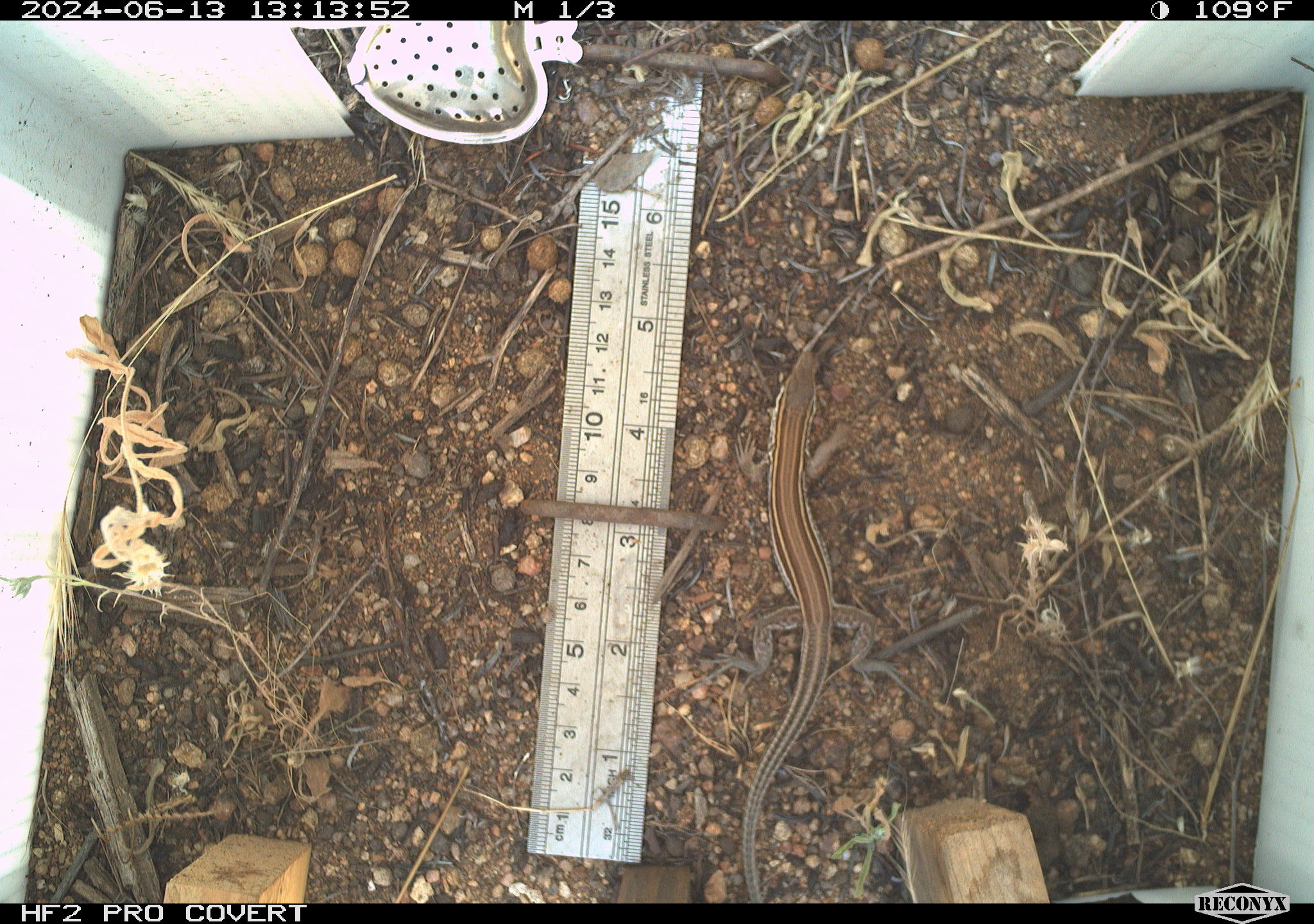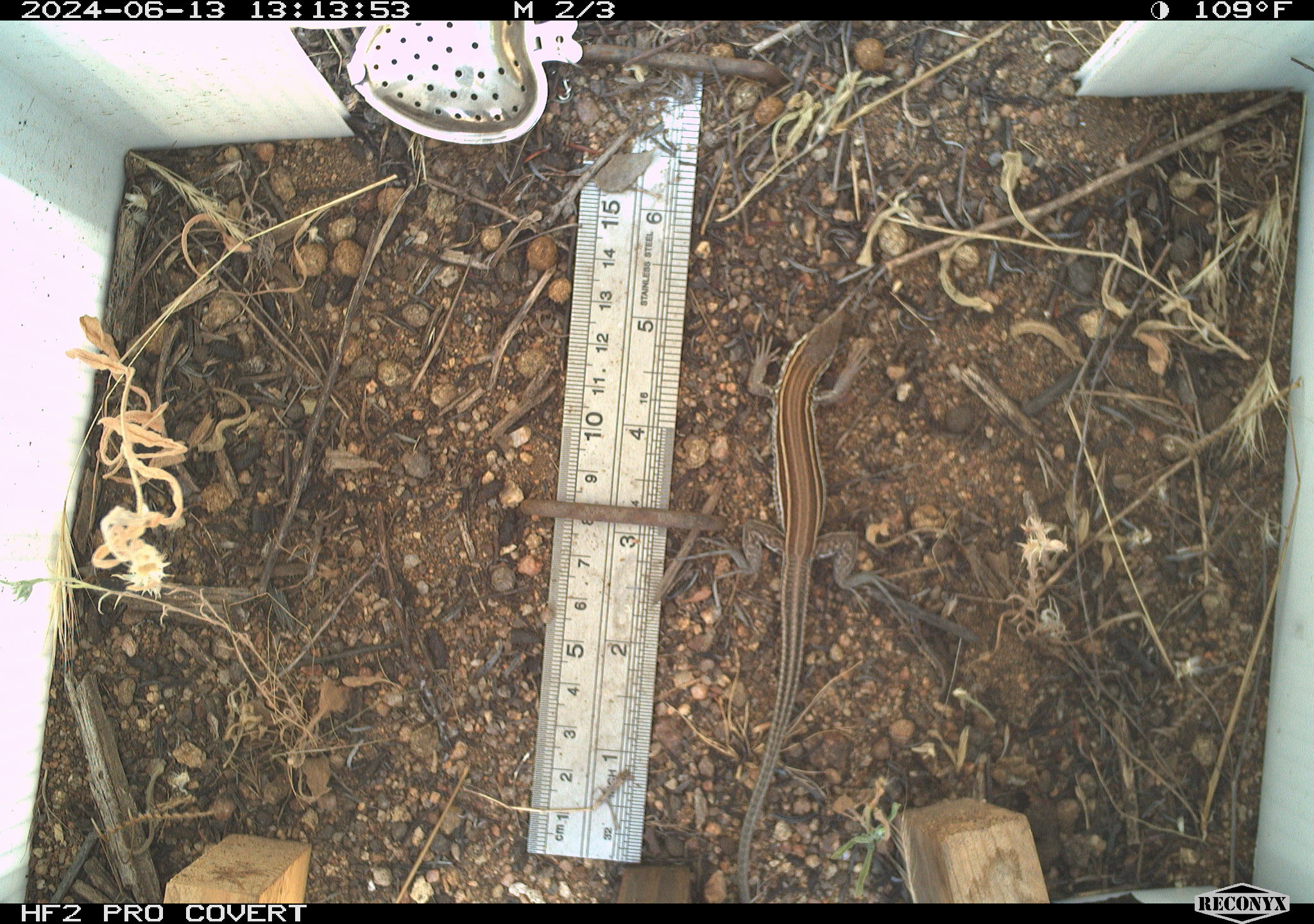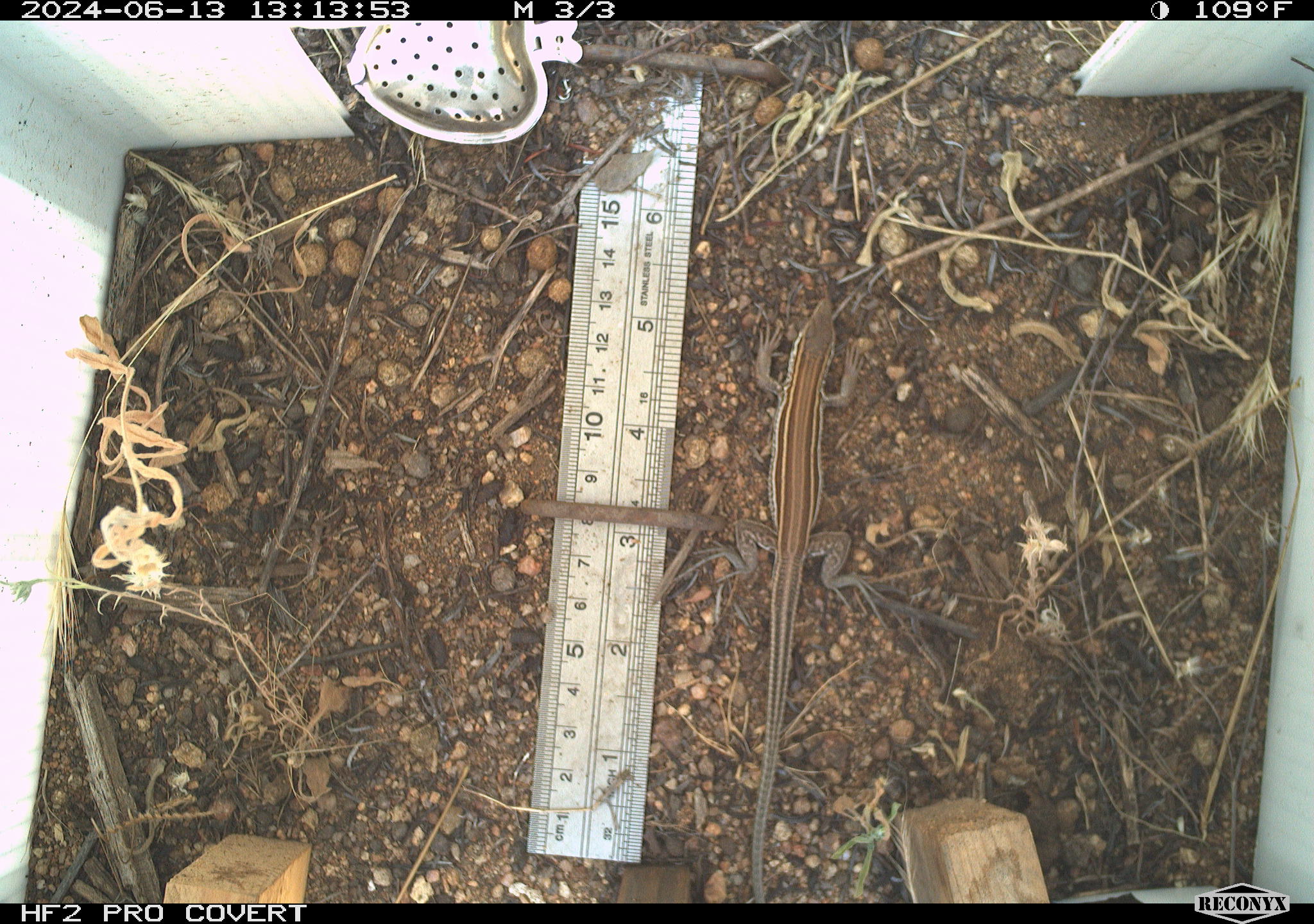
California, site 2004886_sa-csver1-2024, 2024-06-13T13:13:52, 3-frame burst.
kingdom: Animalia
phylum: Chordata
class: Reptilia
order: Squamata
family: Scincidae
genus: Plestiodon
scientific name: Plestiodon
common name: blue-tailed skinks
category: plestiodon species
Plestiodon species (blue-tailed skinks) (Plestiodon).